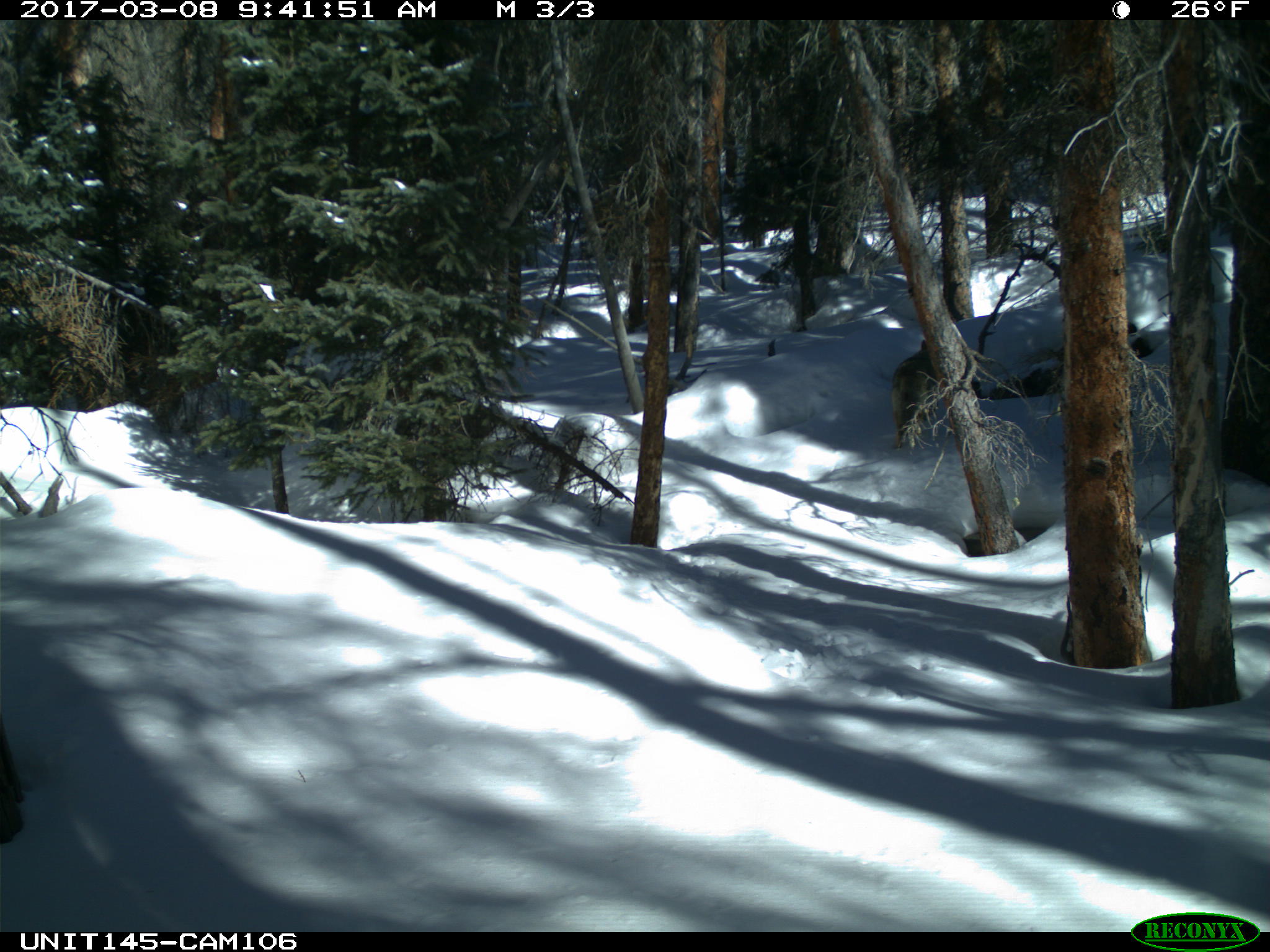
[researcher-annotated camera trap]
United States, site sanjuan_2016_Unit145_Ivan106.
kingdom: Animalia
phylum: Chordata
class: Mammalia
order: Carnivora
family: Canidae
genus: Canis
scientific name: Canis latrans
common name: coyote